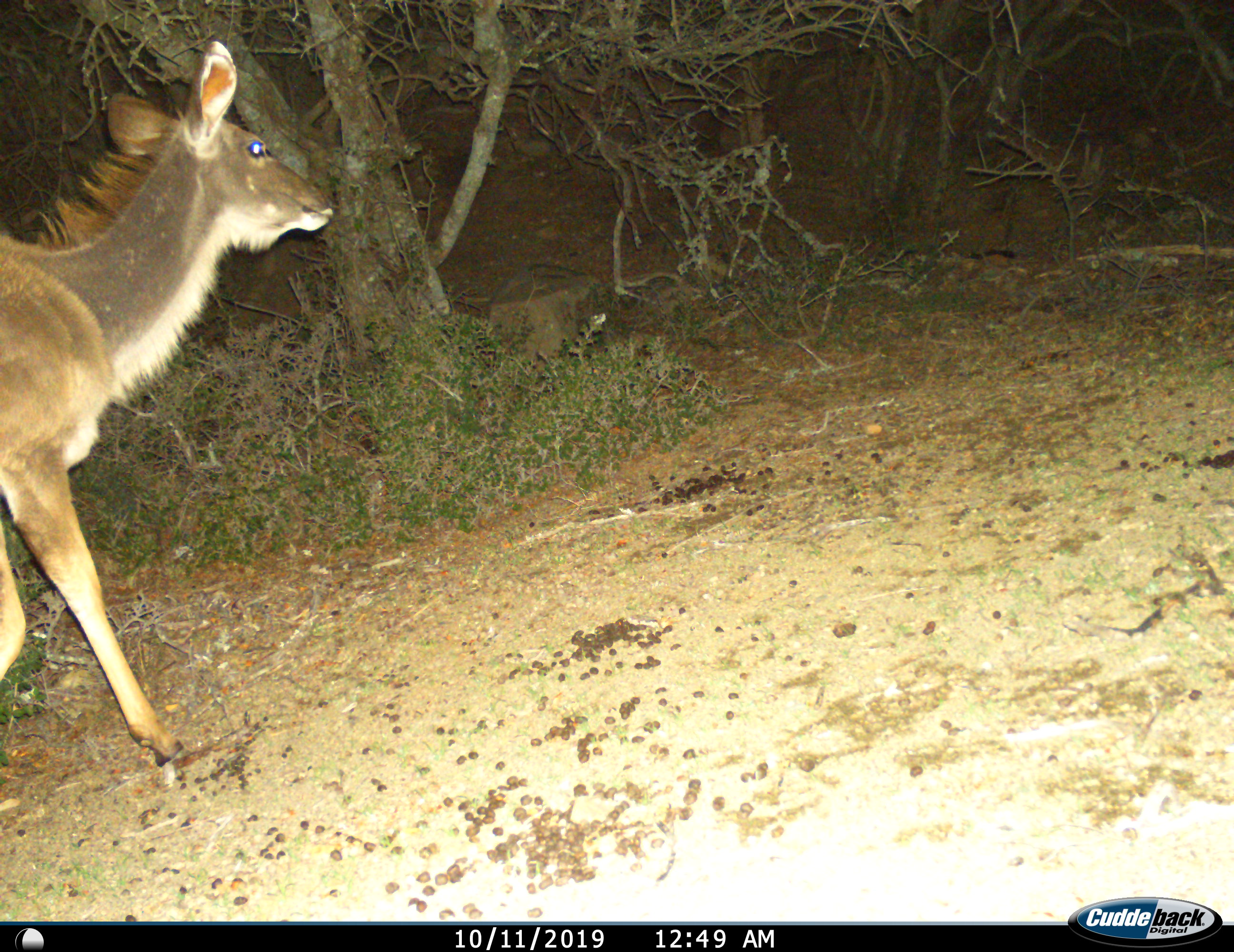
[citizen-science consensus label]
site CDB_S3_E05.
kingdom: Animalia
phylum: Chordata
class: Mammalia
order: Artiodactyla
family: Bovidae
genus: Tragelaphus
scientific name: Tragelaphus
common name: kudu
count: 1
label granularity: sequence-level